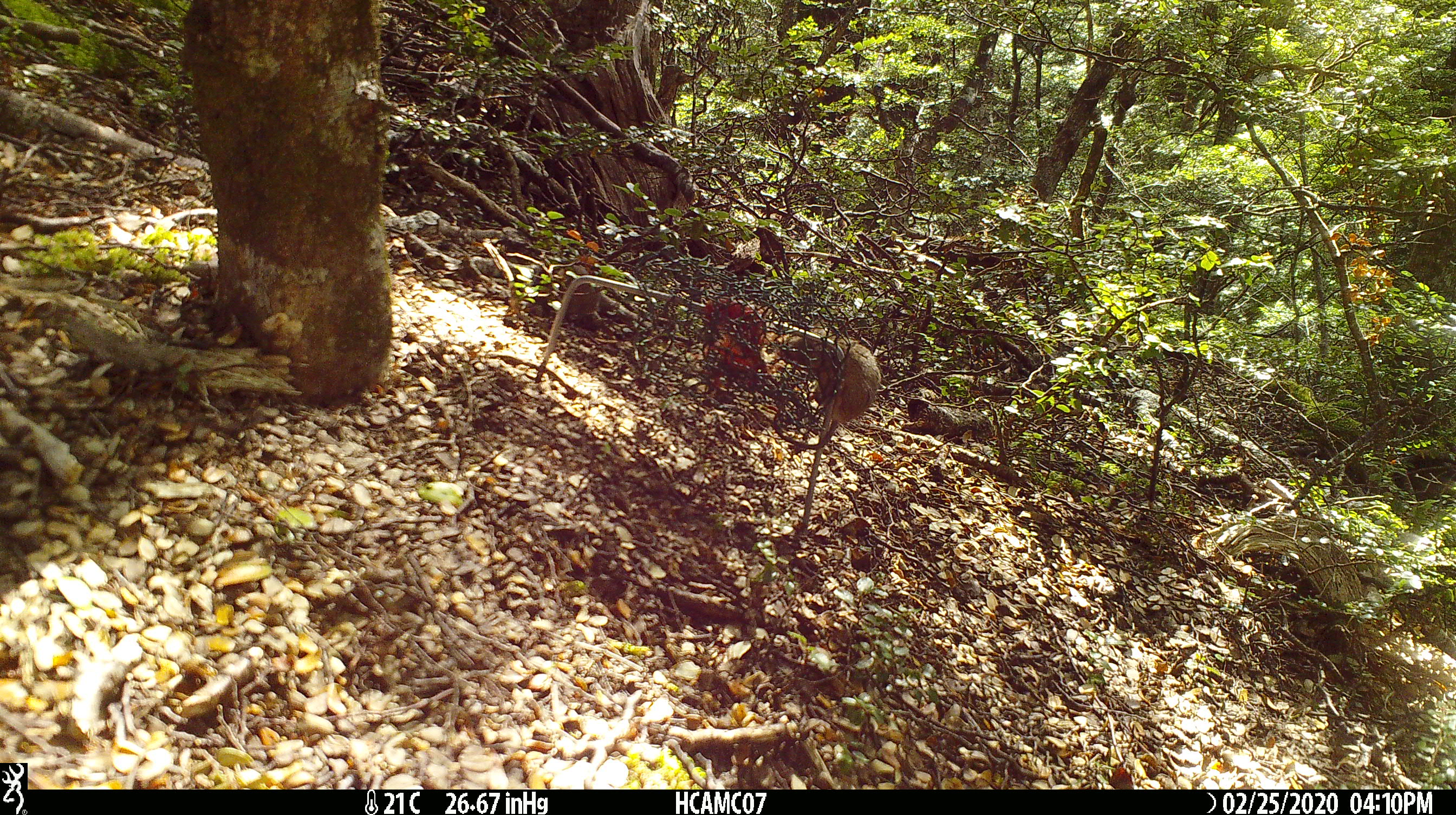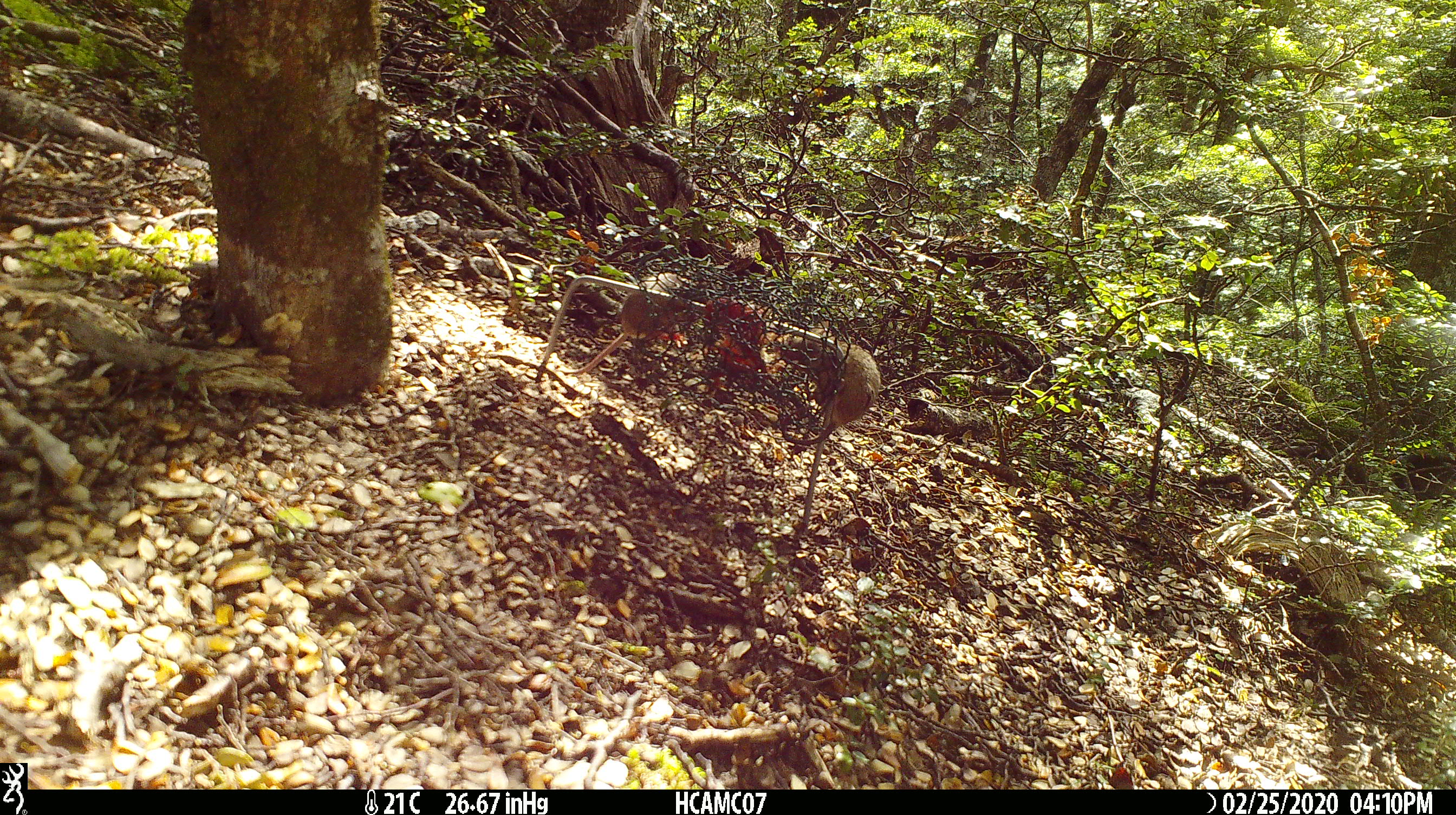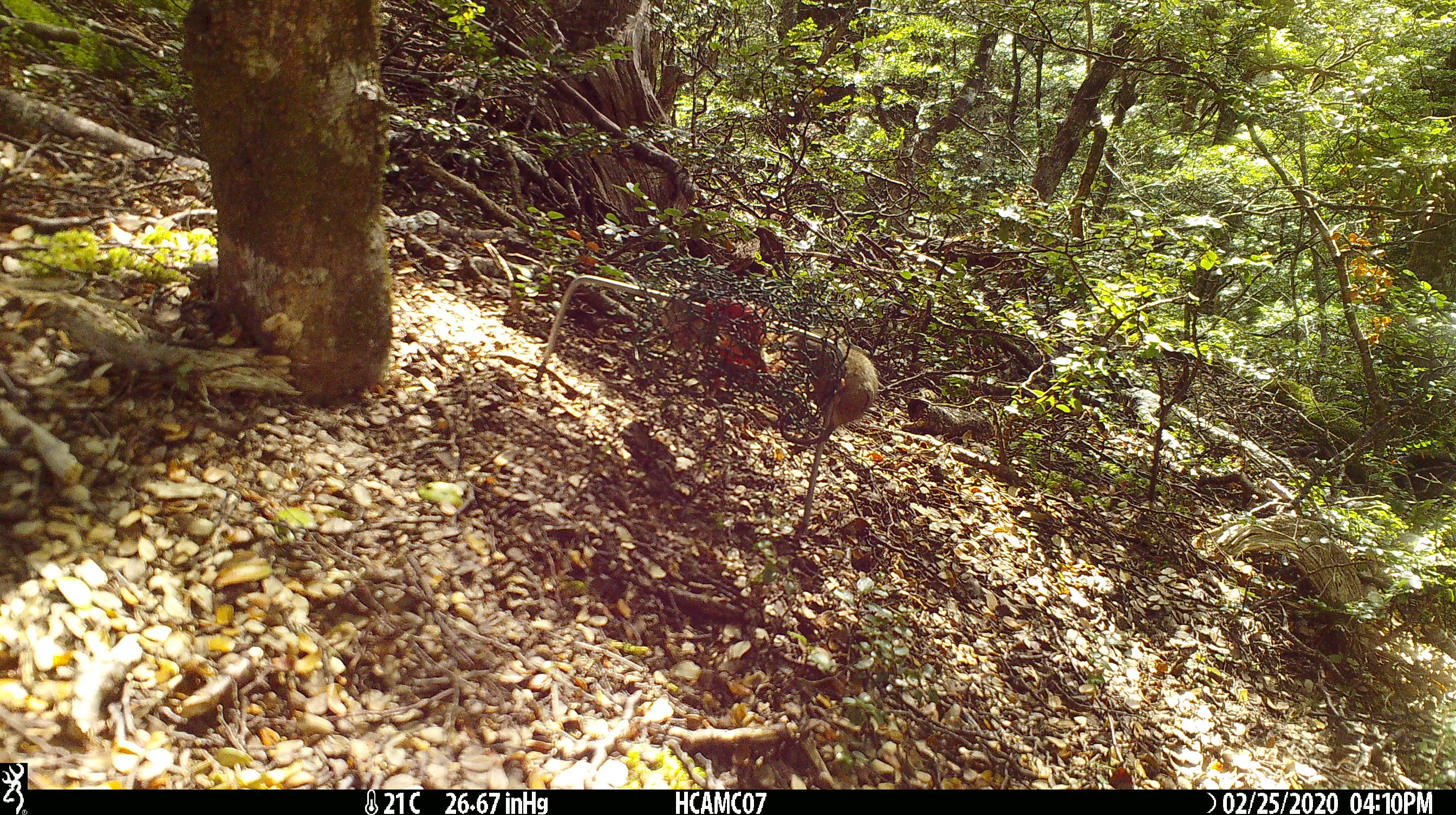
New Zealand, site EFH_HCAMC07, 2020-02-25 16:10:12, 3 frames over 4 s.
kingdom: Animalia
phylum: Chordata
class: Mammalia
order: Rodentia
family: Muridae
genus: Mus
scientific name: Mus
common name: mouse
Mouse (Mus).